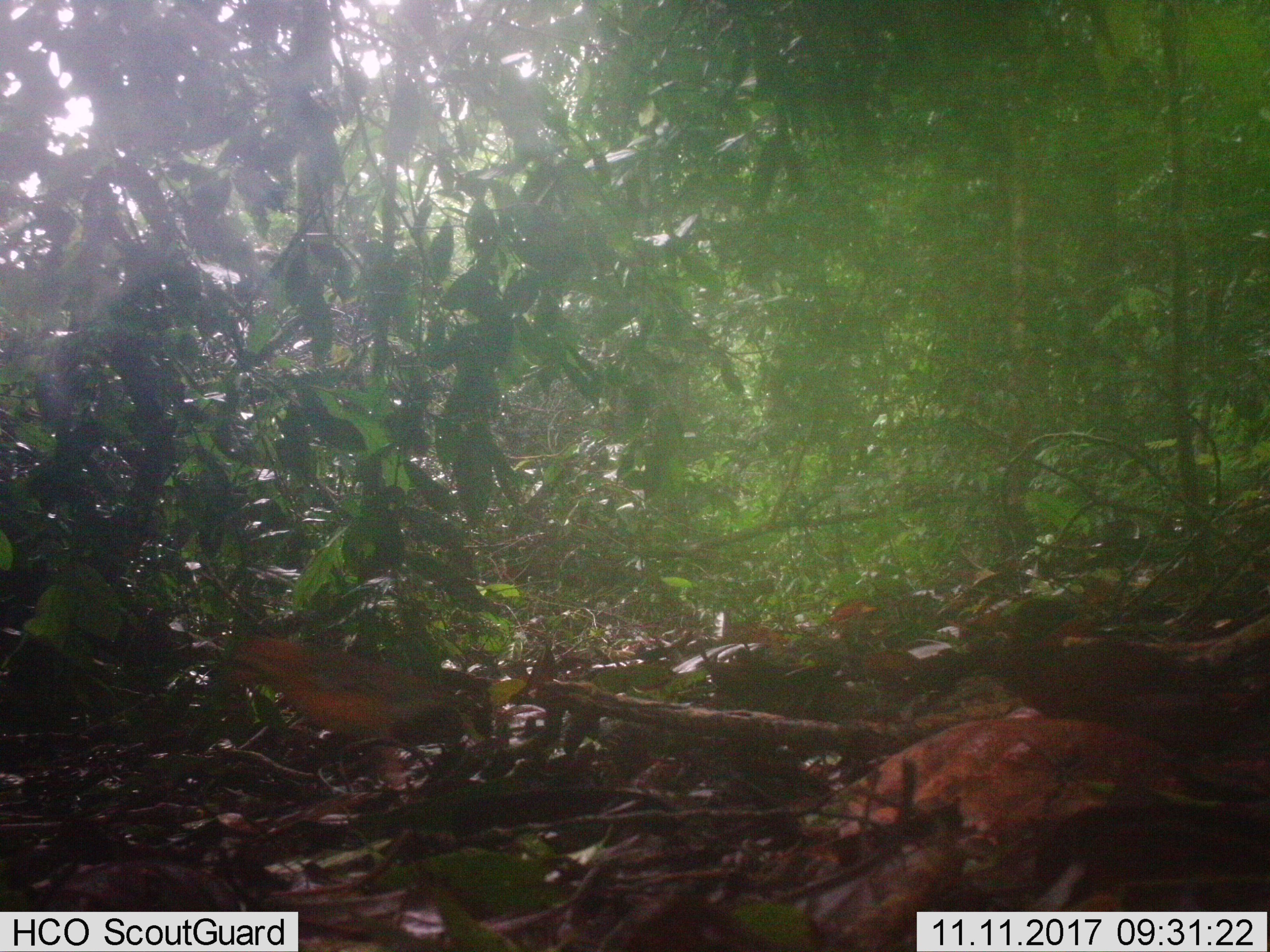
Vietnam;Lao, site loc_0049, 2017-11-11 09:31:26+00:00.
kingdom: Animalia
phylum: Chordata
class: Aves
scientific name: Aves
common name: bird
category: unidentified bird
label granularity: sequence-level